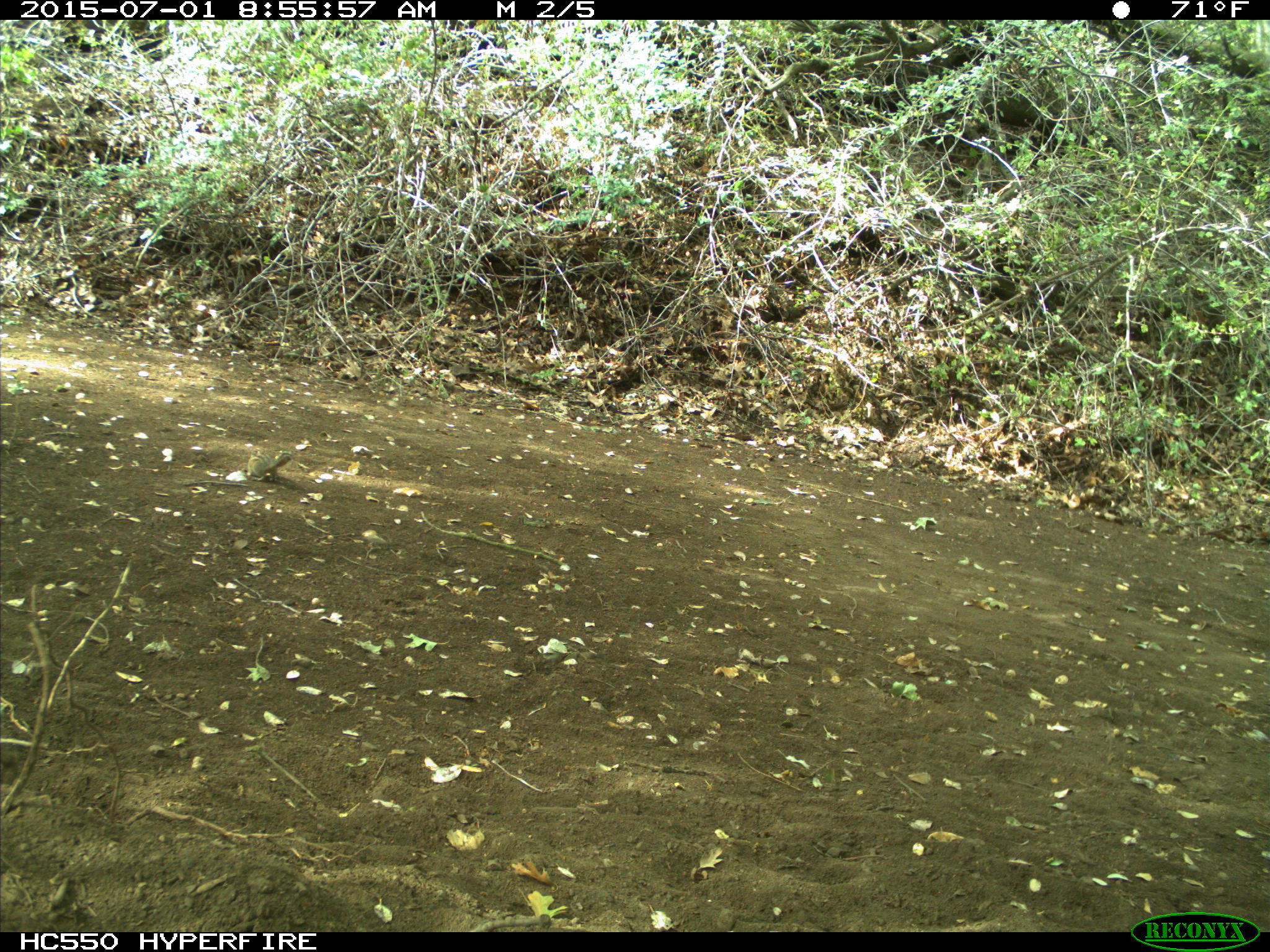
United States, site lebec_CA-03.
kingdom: Animalia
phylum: Chordata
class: Mammalia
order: Rodentia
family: Sciuridae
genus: Tamias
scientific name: Tamias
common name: chipmunk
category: unidentified chipmunk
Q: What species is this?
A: Unidentified chipmunk (chipmunk) (Tamias).